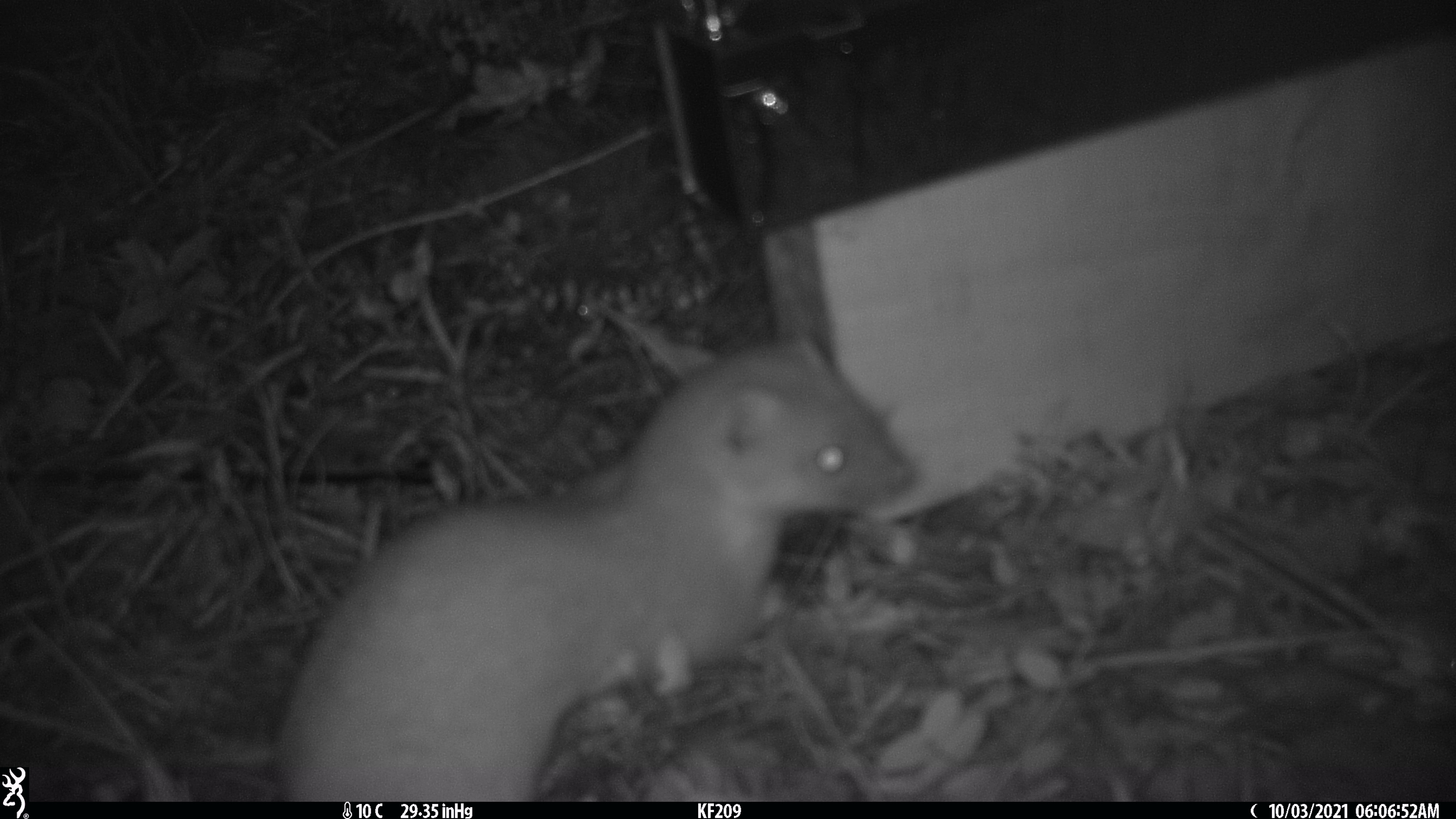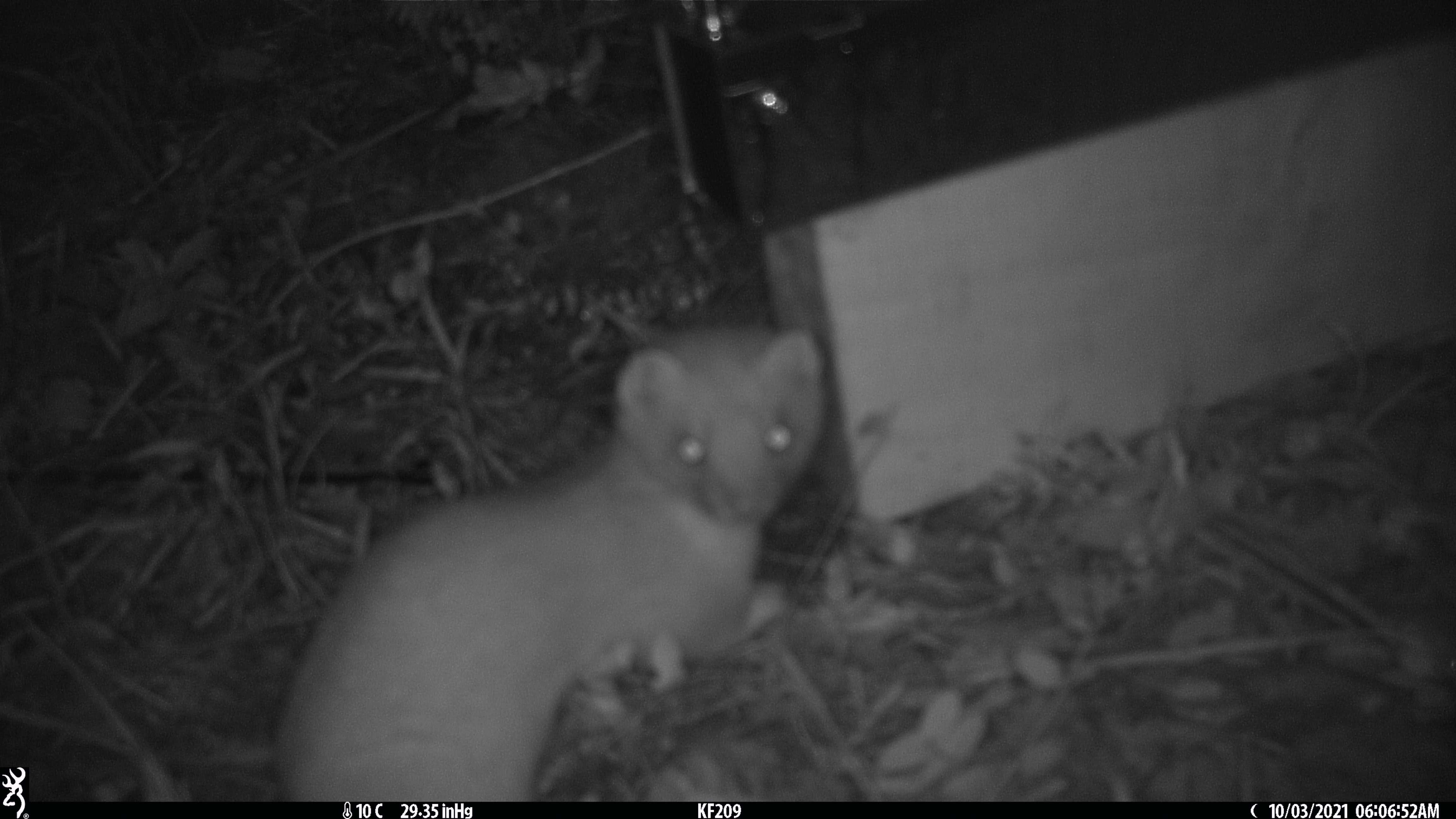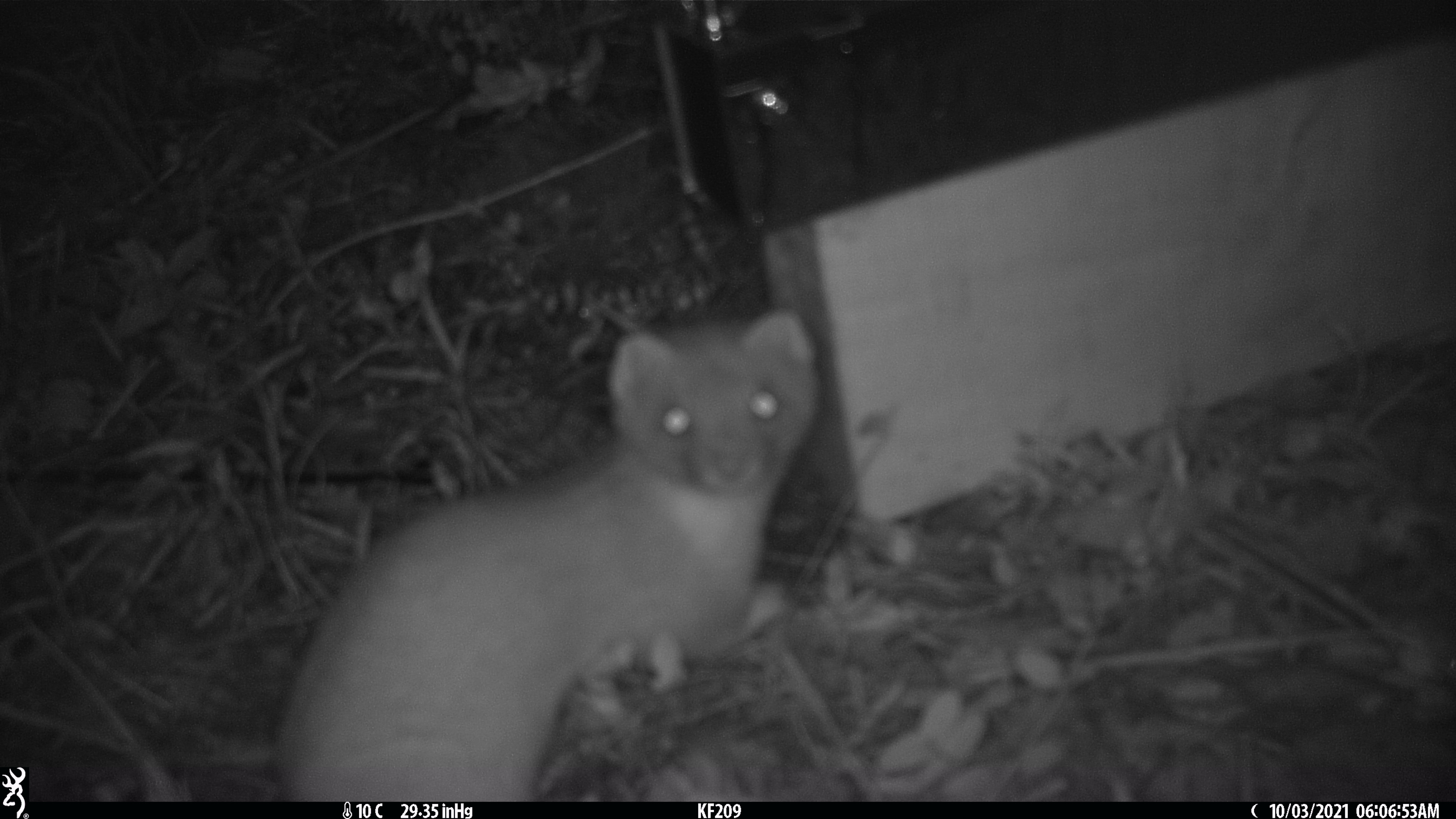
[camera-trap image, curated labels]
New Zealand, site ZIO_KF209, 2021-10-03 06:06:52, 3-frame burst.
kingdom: Animalia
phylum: Chordata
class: Mammalia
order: Carnivora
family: Mustelidae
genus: Mustela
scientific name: Mustela erminea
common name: stoat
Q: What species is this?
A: Stoat (Mustela erminea).